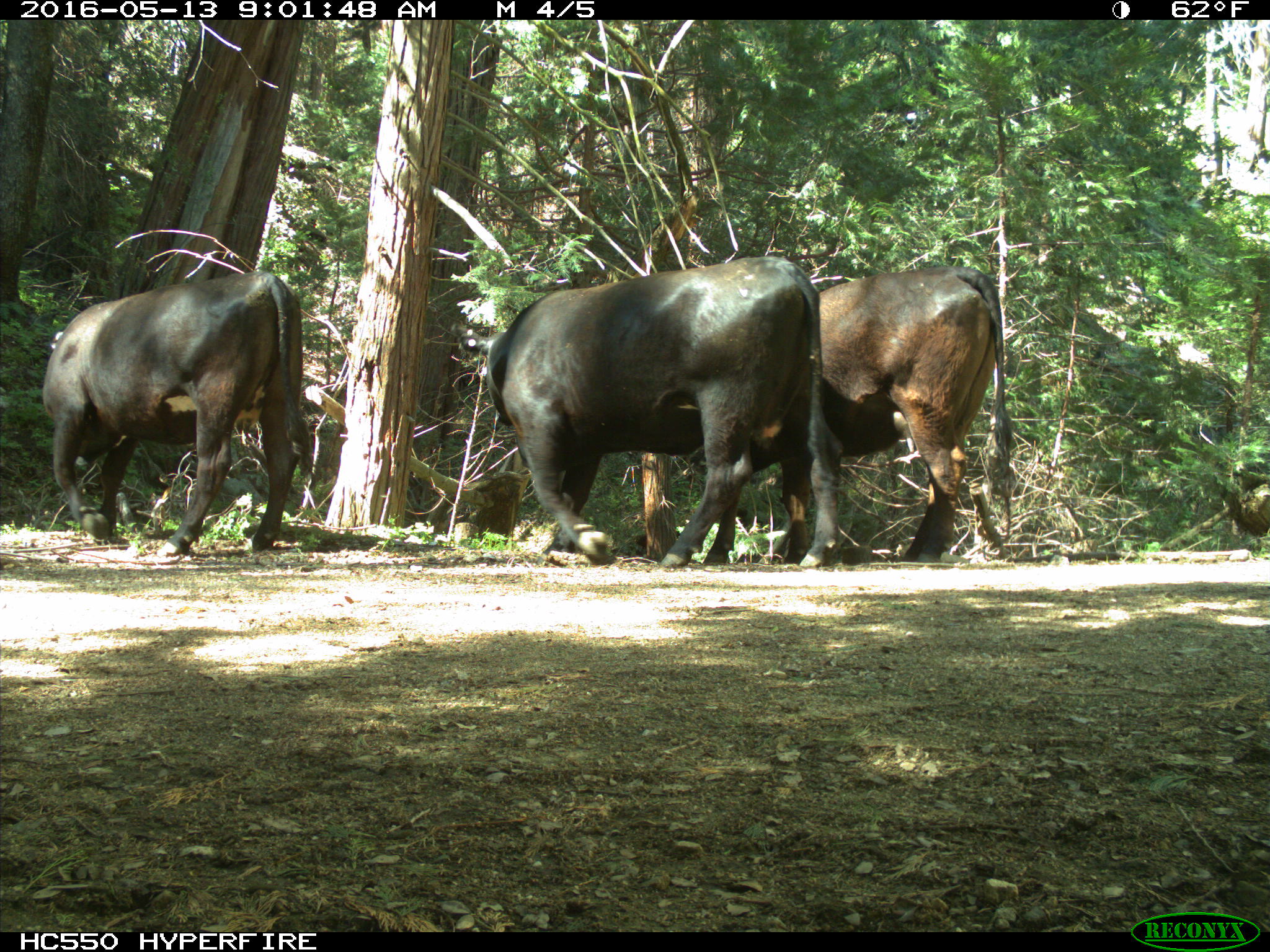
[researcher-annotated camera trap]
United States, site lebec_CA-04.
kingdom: Animalia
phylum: Chordata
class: Mammalia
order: Artiodactyla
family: Bovidae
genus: Bos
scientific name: Bos taurus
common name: domestic cow